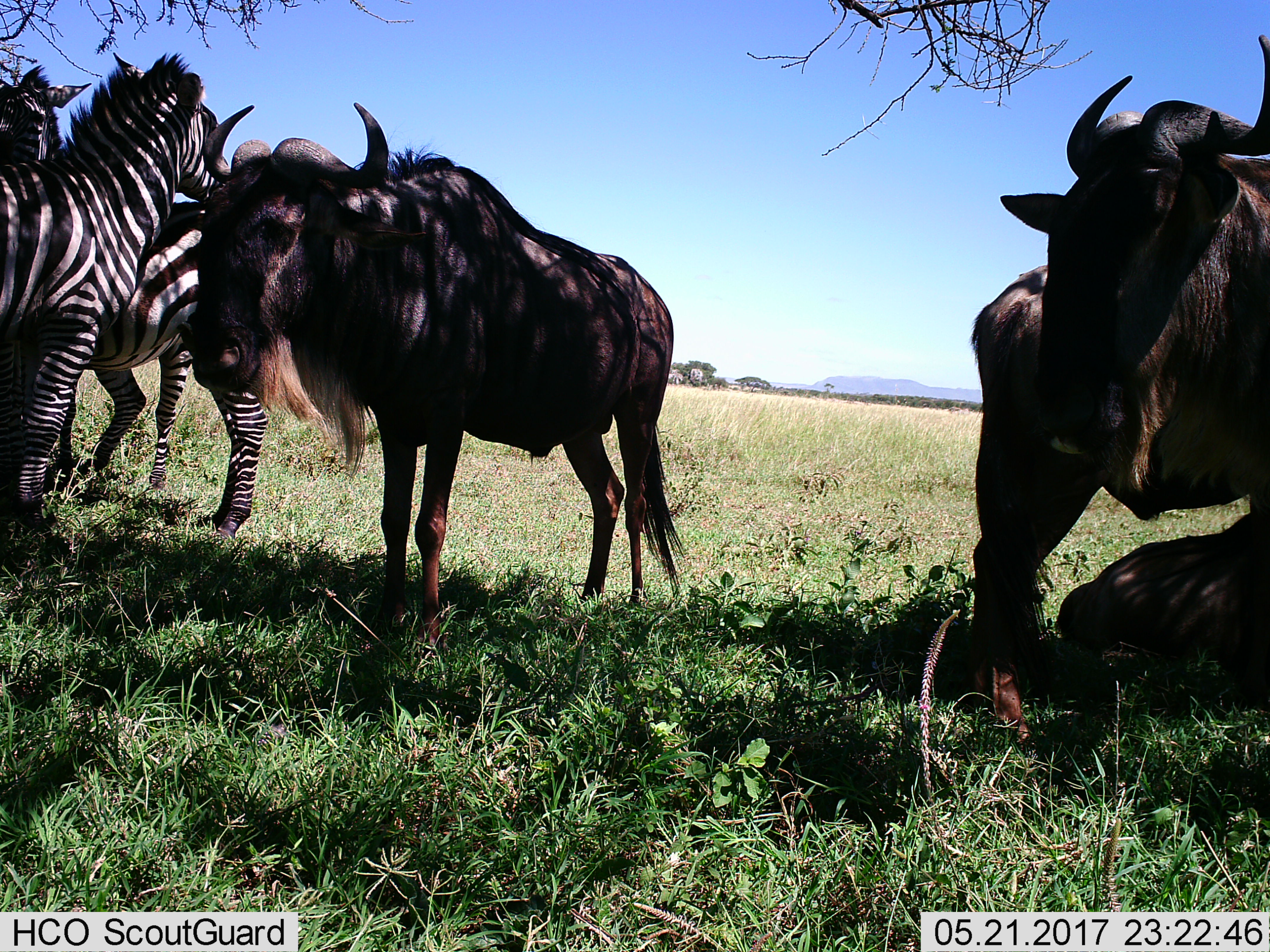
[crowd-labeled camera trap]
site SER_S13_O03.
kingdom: Animalia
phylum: Chordata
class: Mammalia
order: Artiodactyla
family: Bovidae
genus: Connochaetes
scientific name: Connochaetes taurinus taurinus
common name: blue wildebeest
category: wildebeestblue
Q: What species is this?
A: Wildebeestblue (blue wildebeest) (Connochaetes taurinus taurinus).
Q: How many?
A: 4.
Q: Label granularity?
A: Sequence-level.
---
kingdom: Animalia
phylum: Chordata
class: Mammalia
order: Perissodactyla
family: Equidae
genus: Equus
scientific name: Equus quagga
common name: plains zebra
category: zebraplains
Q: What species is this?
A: Zebraplains (plains zebra) (Equus quagga).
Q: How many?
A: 3.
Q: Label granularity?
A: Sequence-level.